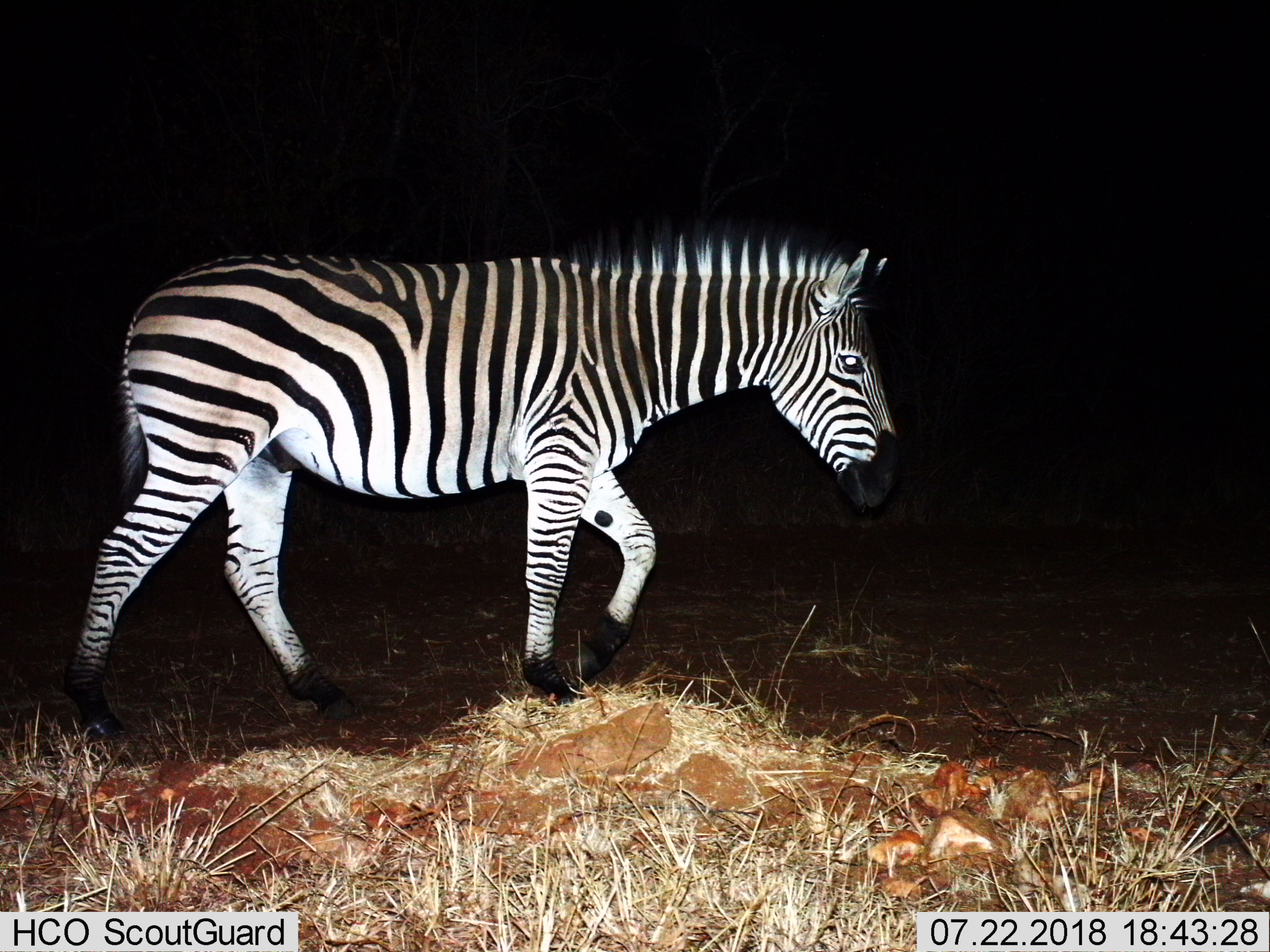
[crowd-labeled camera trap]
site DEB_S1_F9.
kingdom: Animalia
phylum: Chordata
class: Mammalia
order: Perissodactyla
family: Equidae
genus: Equus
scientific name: Equus quagga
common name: plains zebra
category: zebraplains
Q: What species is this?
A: Zebraplains (plains zebra) (Equus quagga).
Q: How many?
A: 1.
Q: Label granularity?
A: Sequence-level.